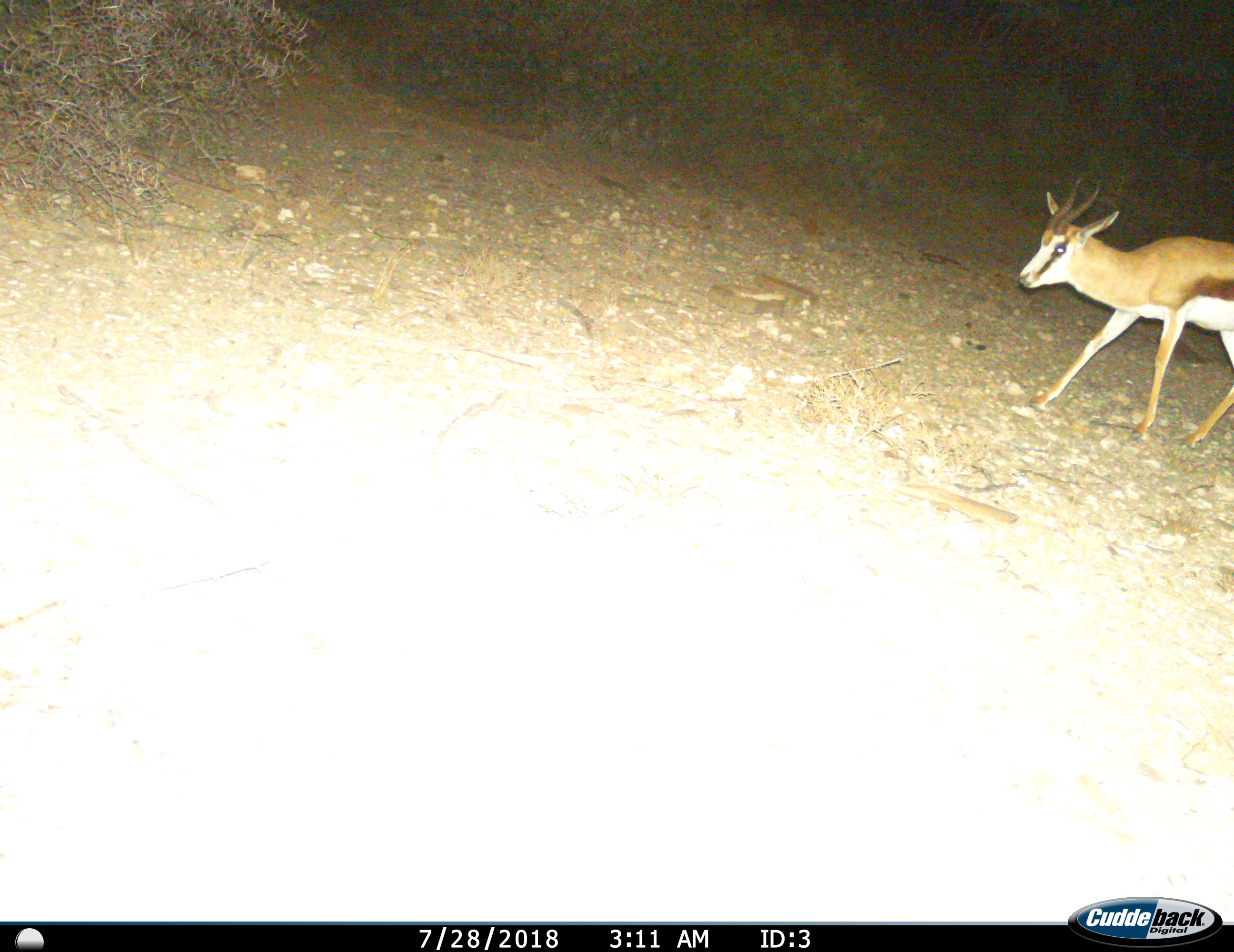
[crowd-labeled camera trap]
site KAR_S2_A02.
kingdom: Animalia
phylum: Chordata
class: Mammalia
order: Artiodactyla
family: Bovidae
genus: Antidorcas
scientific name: Antidorcas marsupialis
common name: springbok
Springbok (Antidorcas marsupialis), count 1. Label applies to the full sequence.